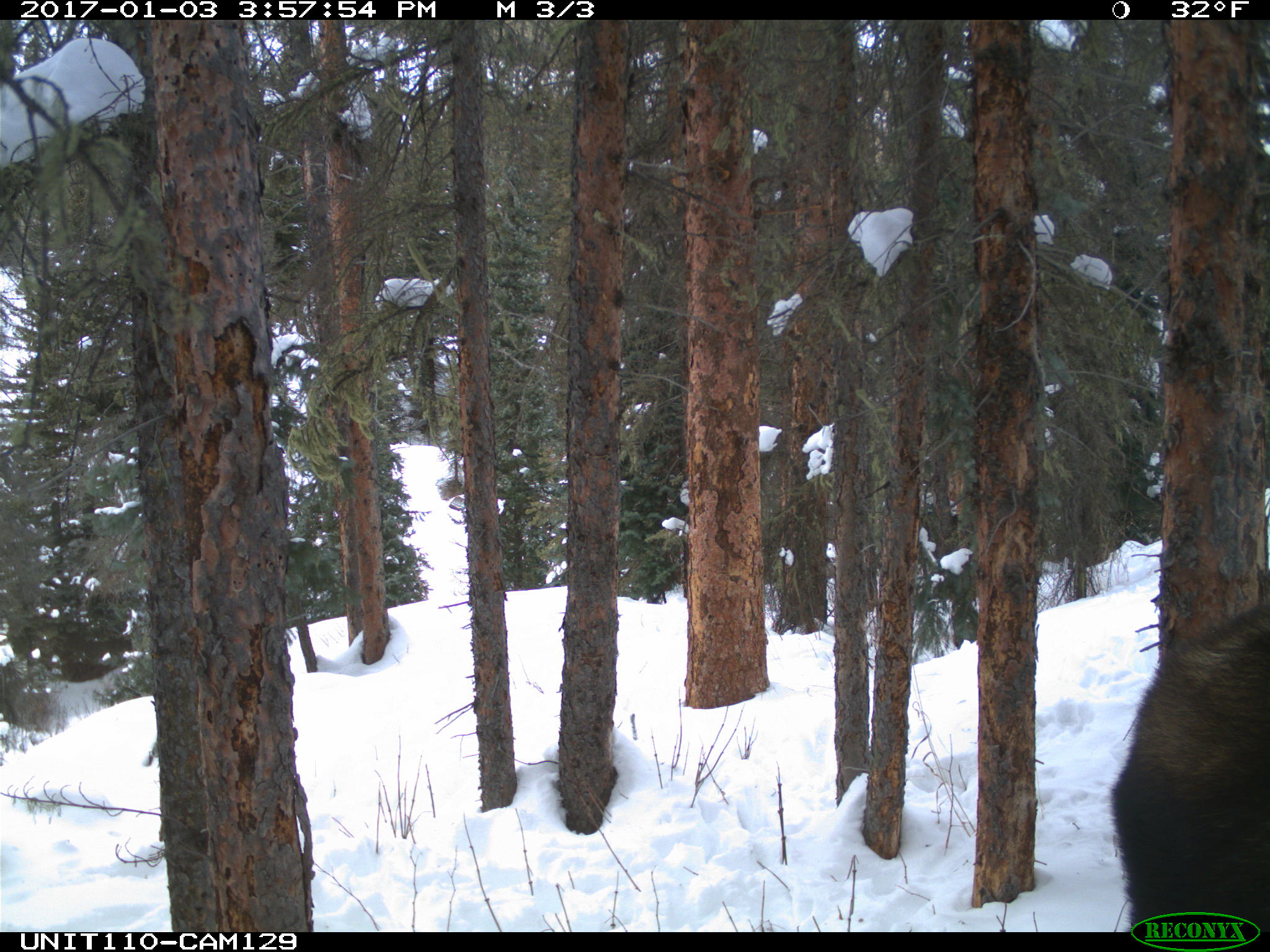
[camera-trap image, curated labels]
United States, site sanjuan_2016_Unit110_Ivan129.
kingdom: Animalia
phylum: Chordata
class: Mammalia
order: Artiodactyla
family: Cervidae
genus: Alces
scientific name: Alces alces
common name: moose